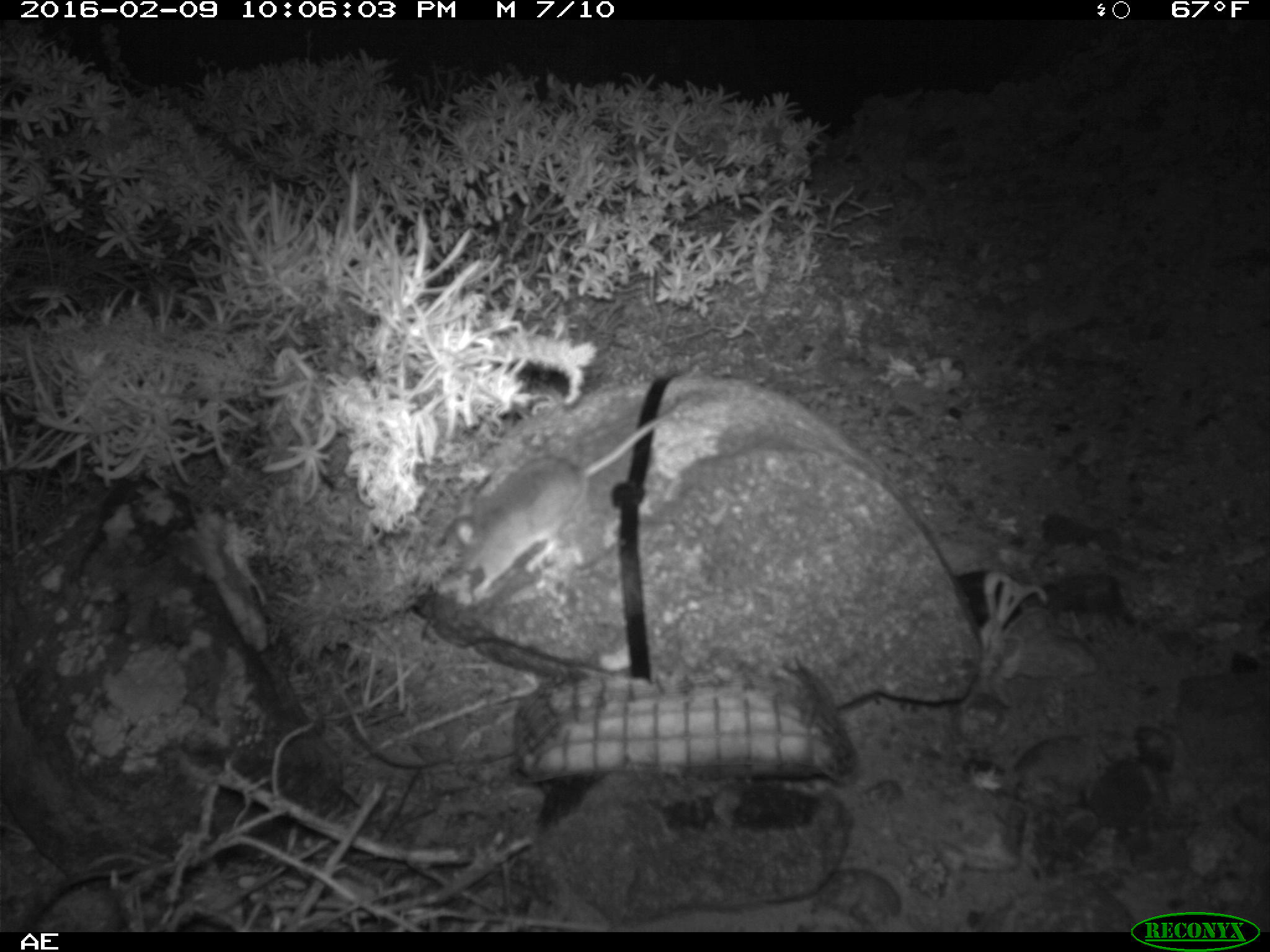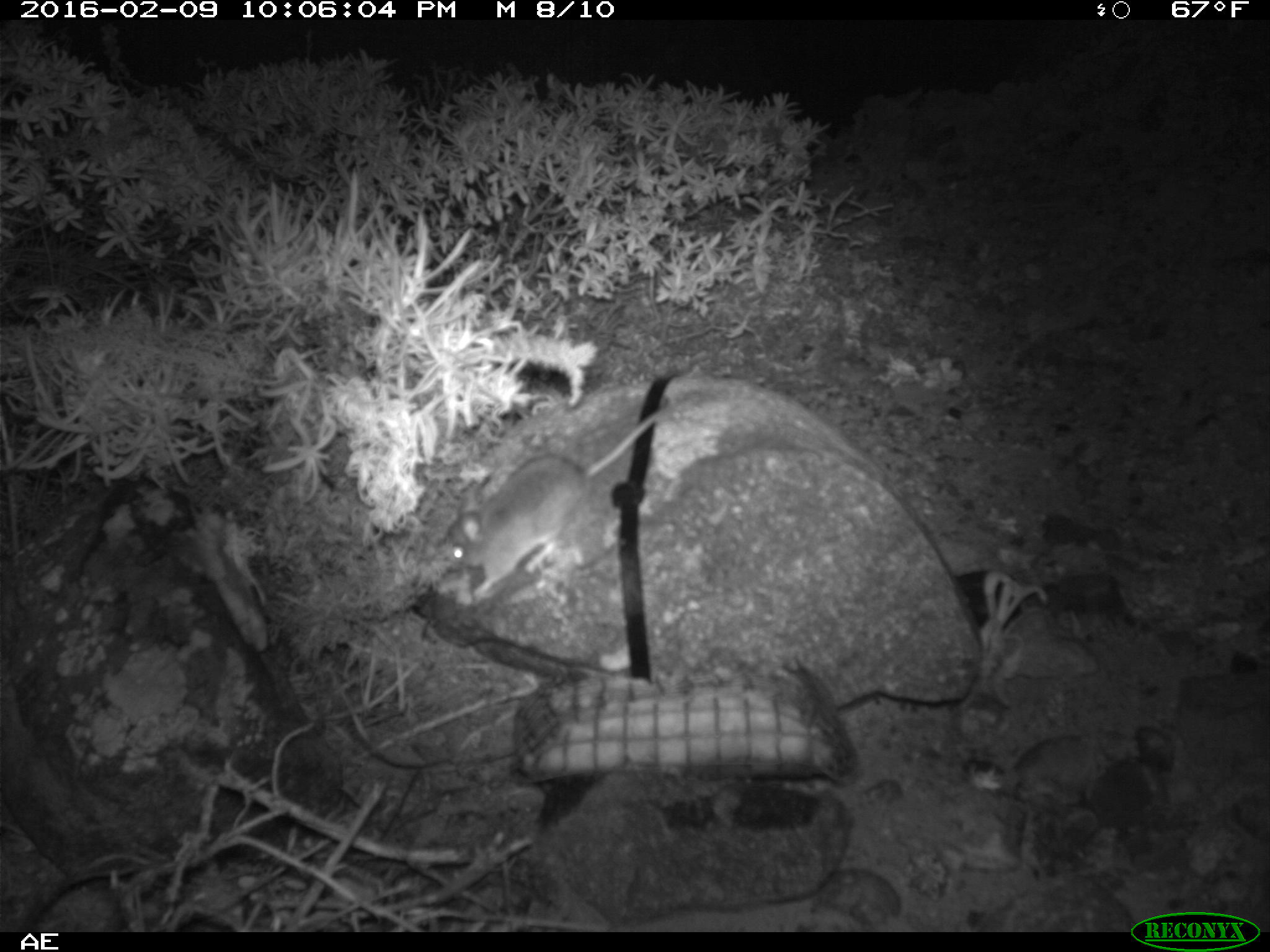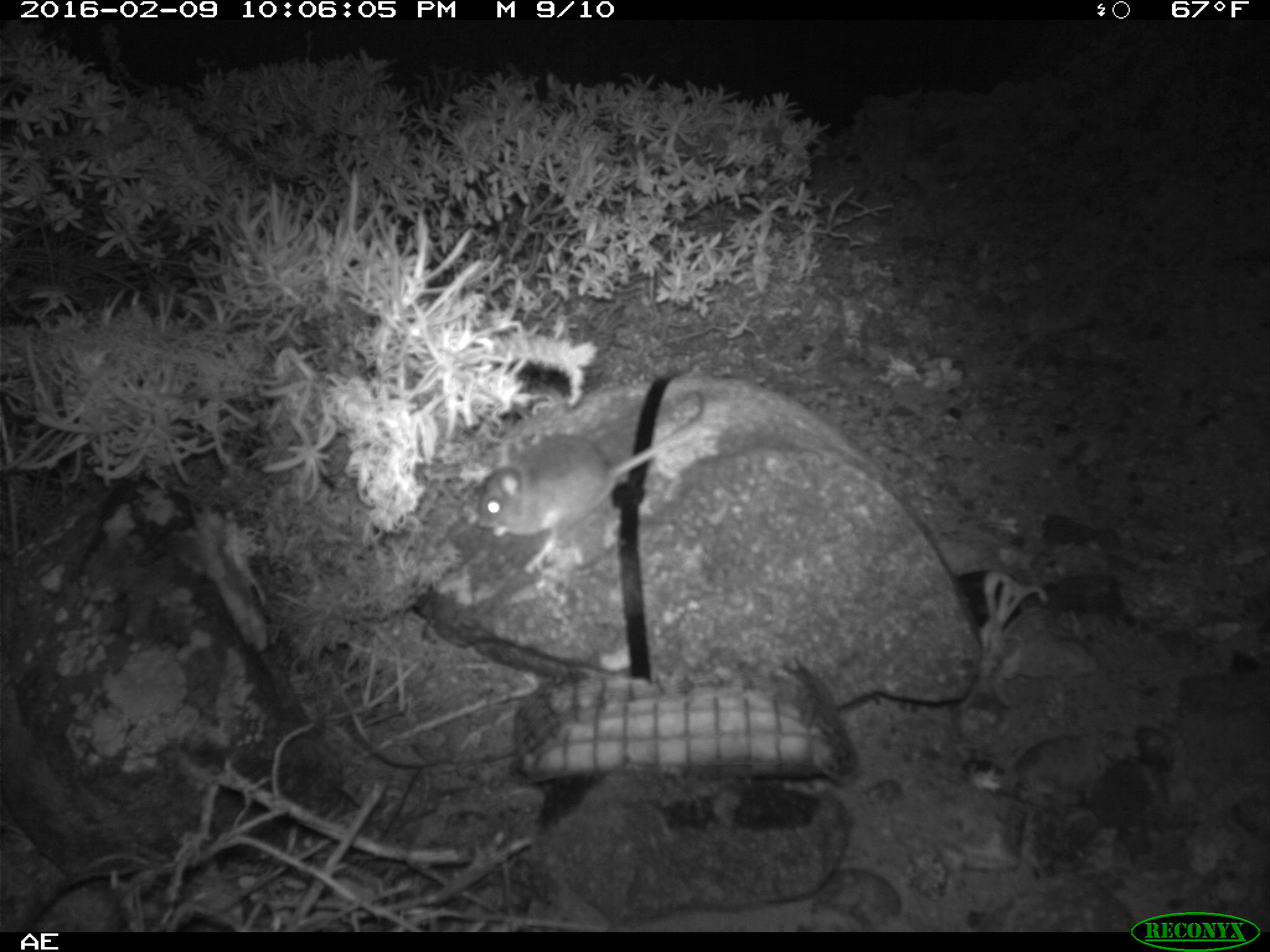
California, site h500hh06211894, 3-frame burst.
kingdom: Animalia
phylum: Chordata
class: Mammalia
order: Rodentia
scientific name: Rodentia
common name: rodent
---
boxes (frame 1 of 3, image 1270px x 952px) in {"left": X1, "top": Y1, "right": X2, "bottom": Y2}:
rodent: {"left": 437, "top": 387, "right": 703, "bottom": 599}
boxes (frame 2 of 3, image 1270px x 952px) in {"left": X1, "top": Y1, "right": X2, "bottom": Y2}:
rodent: {"left": 438, "top": 397, "right": 681, "bottom": 598}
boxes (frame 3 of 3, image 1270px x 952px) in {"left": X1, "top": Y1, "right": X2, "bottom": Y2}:
rodent: {"left": 476, "top": 380, "right": 704, "bottom": 573}